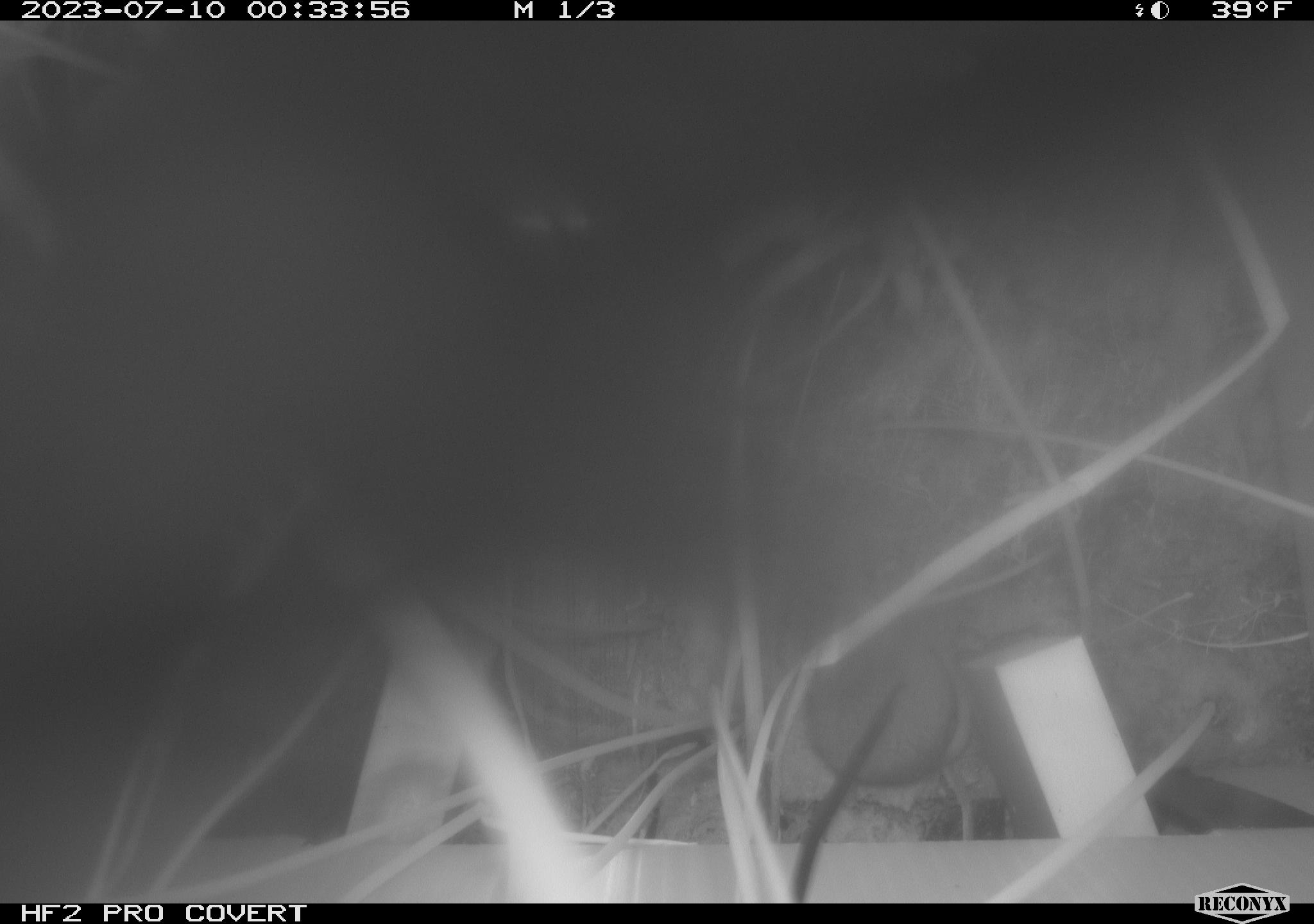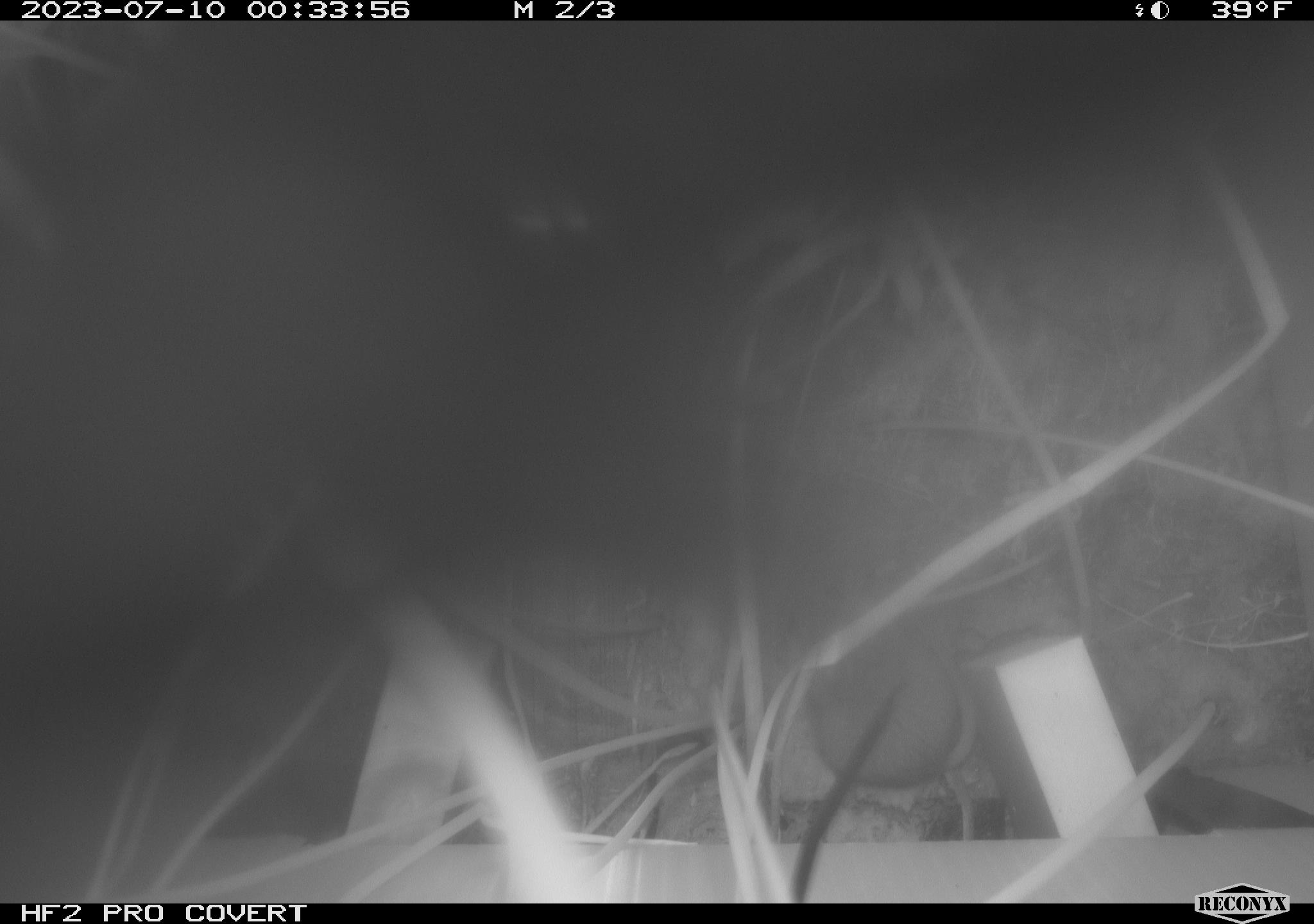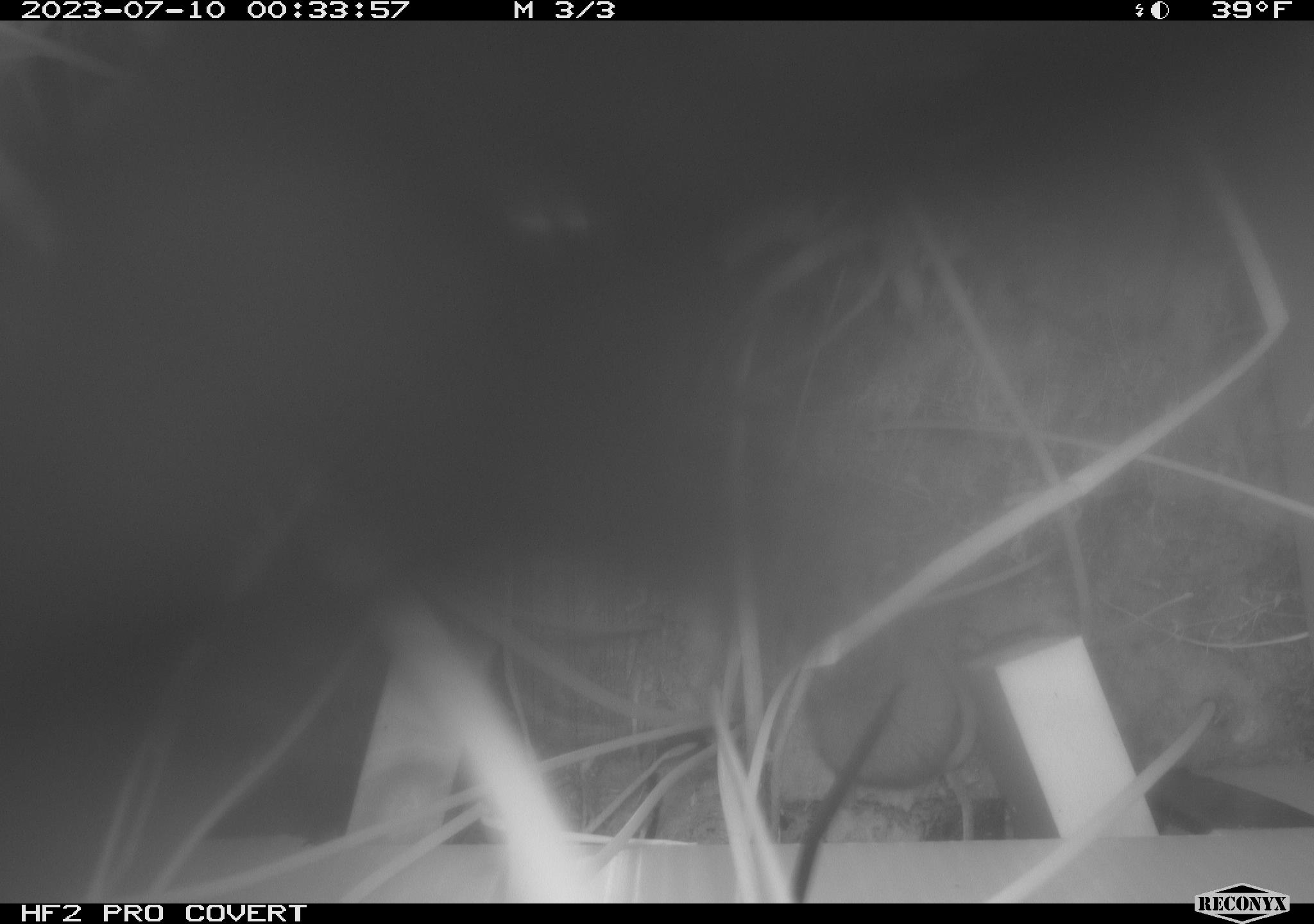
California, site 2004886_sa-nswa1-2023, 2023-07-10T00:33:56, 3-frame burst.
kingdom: Animalia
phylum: Chordata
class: Mammalia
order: Rodentia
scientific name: Rodentia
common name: rodent